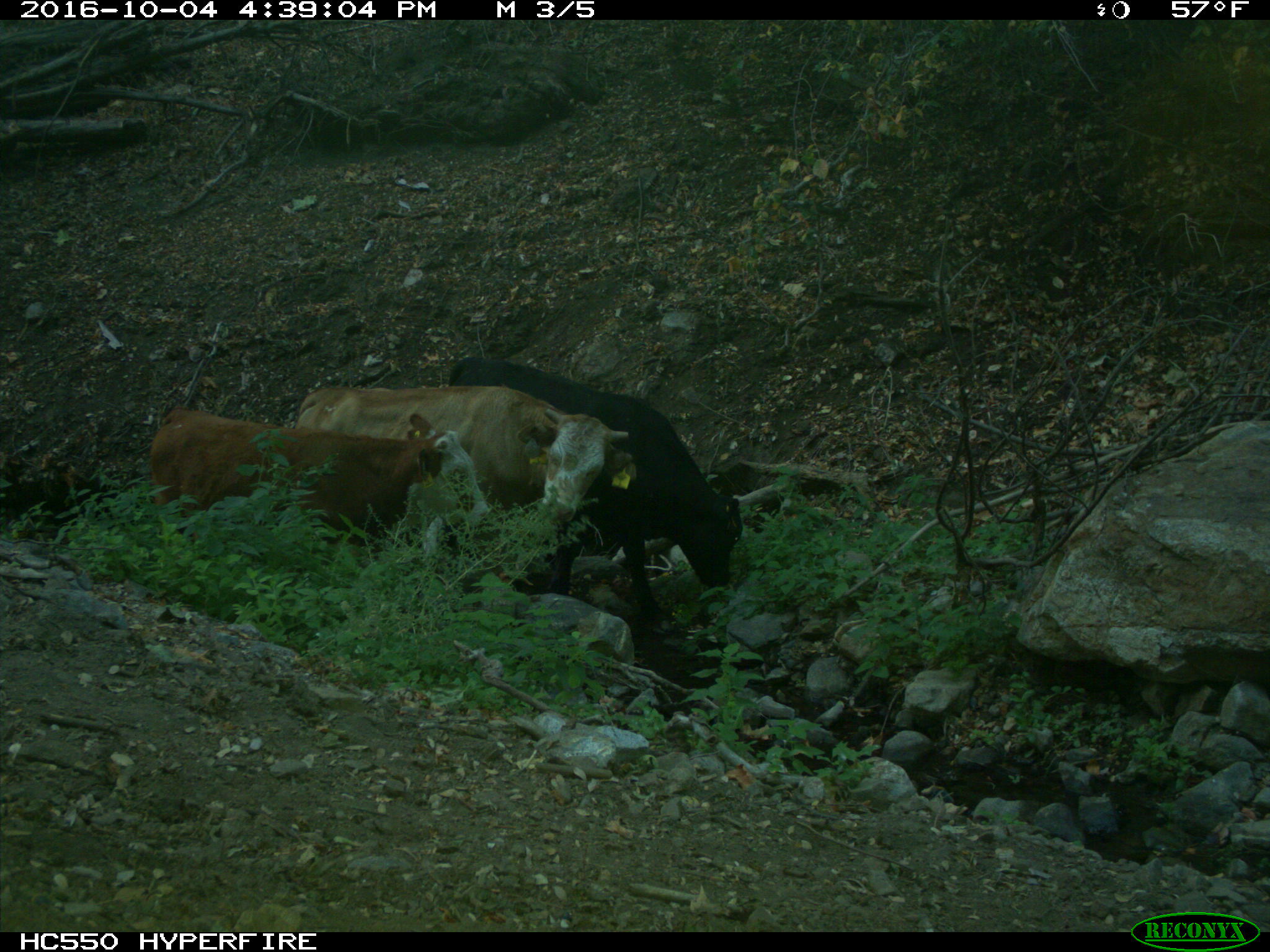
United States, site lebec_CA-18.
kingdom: Animalia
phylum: Chordata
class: Mammalia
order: Artiodactyla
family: Bovidae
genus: Bos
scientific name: Bos taurus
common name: domestic cow